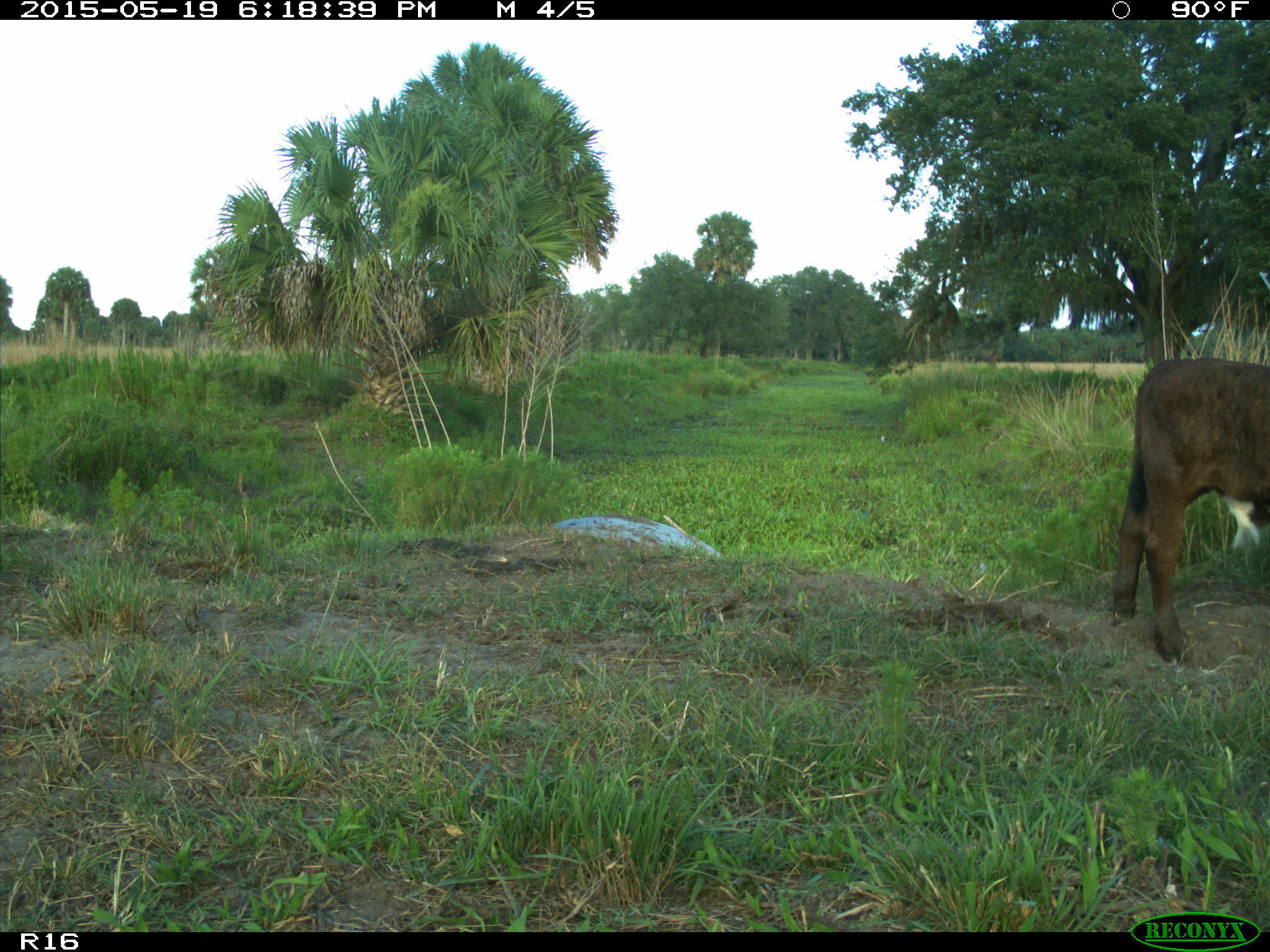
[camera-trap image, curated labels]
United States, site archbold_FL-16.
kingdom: Animalia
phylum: Chordata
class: Mammalia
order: Artiodactyla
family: Bovidae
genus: Bos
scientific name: Bos taurus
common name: domestic cow